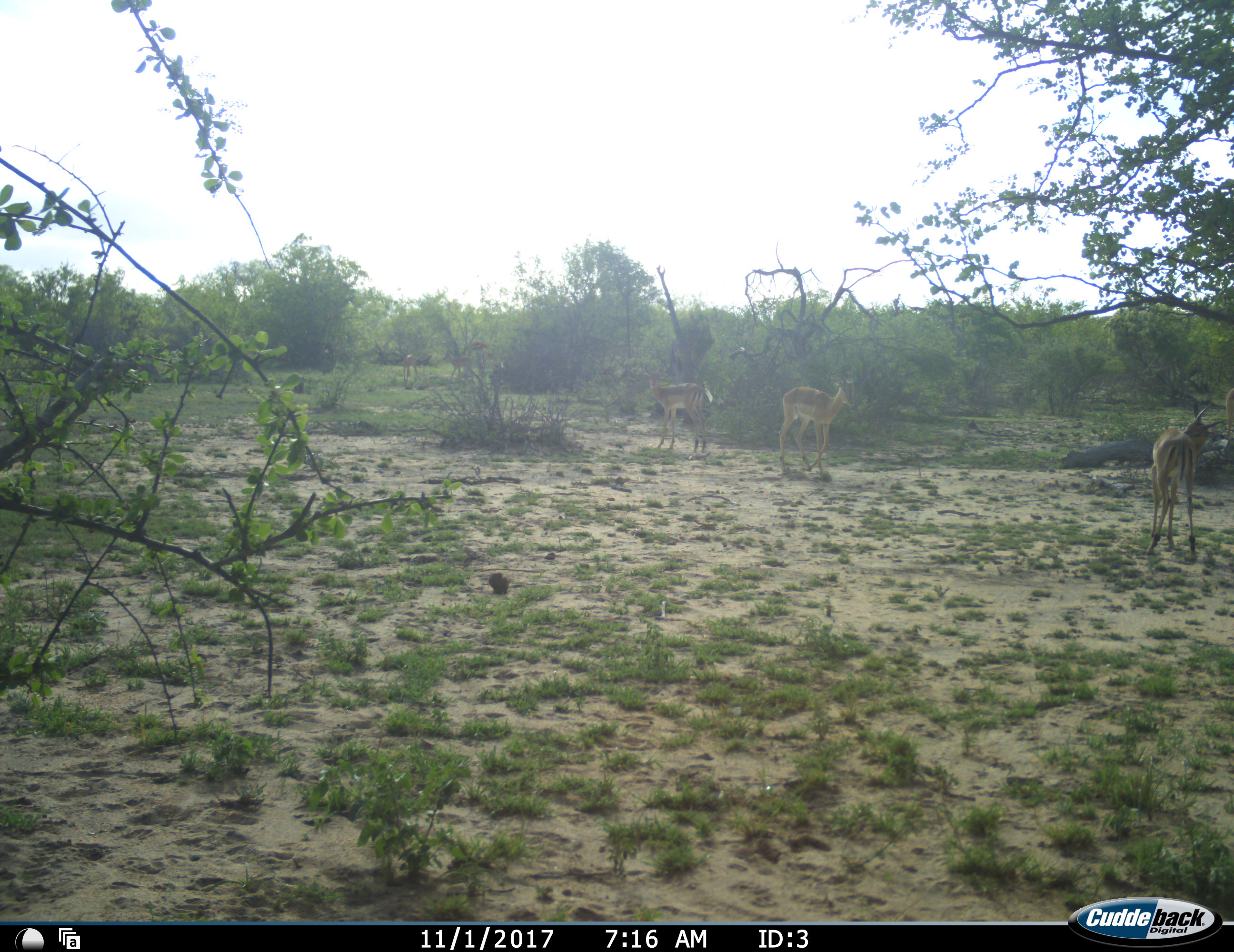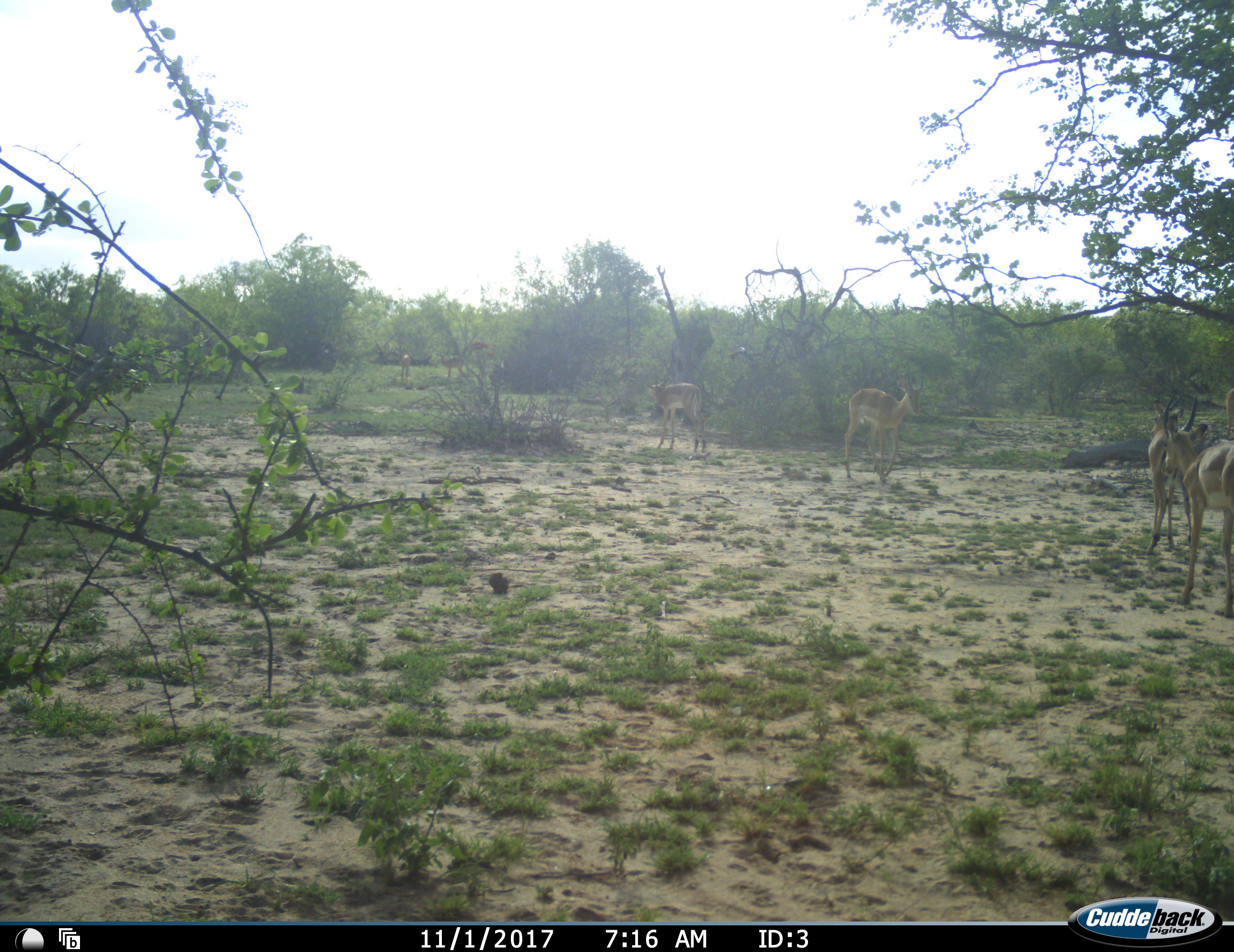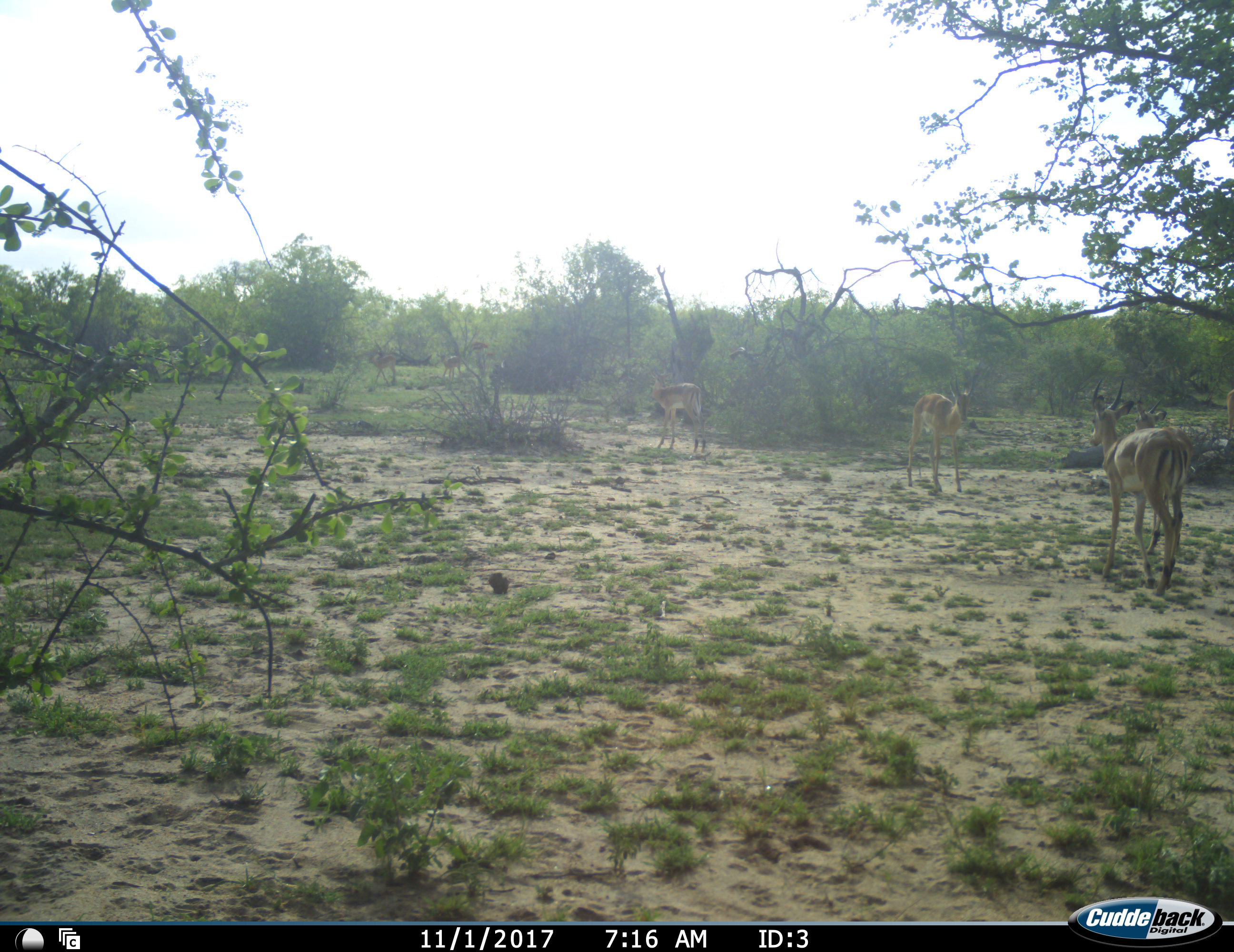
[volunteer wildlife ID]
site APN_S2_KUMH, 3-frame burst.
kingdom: Animalia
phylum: Chordata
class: Mammalia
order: Artiodactyla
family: Bovidae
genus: Aepyceros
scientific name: Aepyceros melampus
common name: impala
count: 6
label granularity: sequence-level